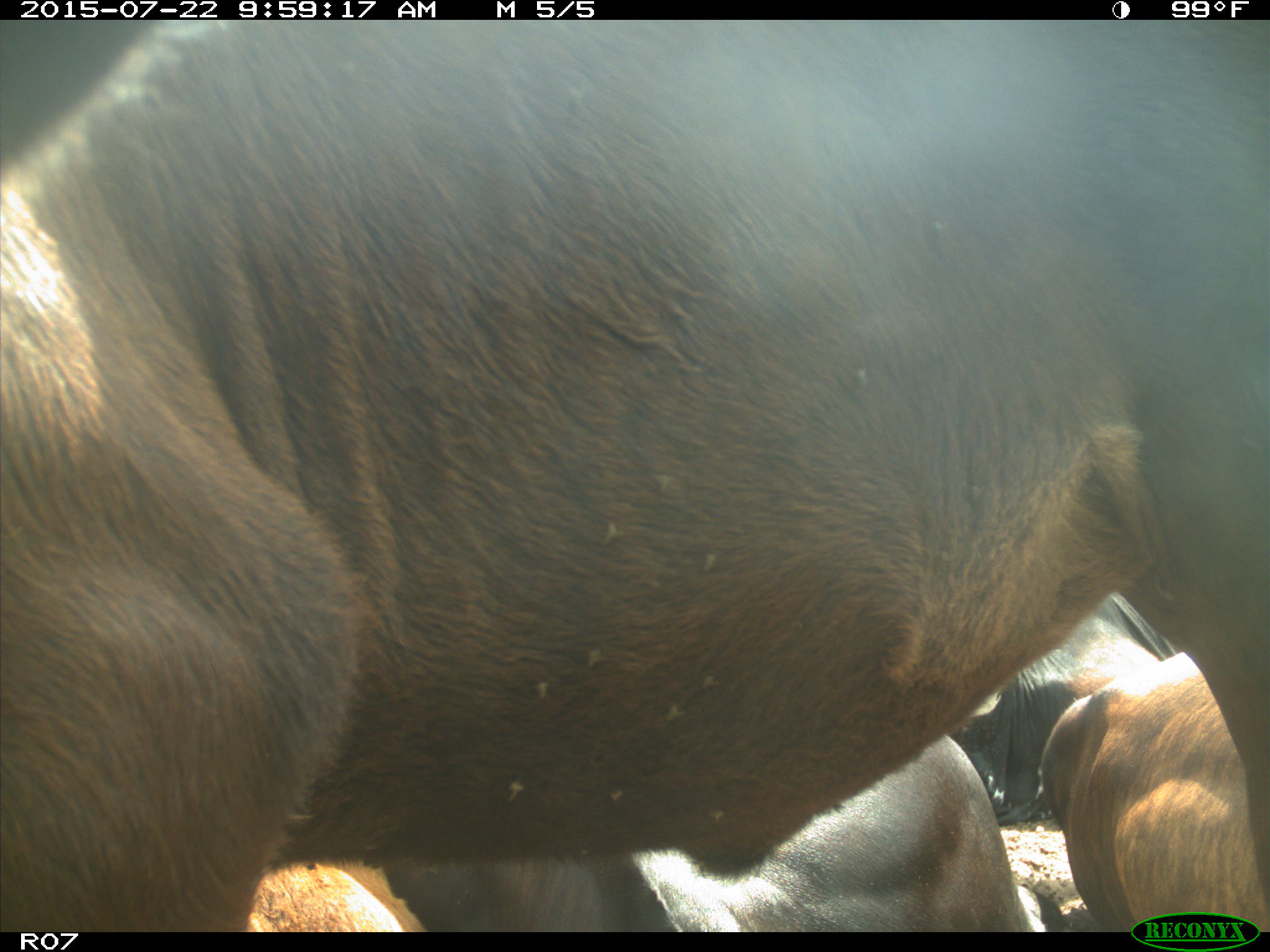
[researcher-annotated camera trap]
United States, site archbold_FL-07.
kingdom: Animalia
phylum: Chordata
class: Mammalia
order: Artiodactyla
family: Cervidae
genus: Odocoileus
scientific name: Odocoileus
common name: deer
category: unidentified deer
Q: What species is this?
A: Unidentified deer (deer) (Odocoileus).